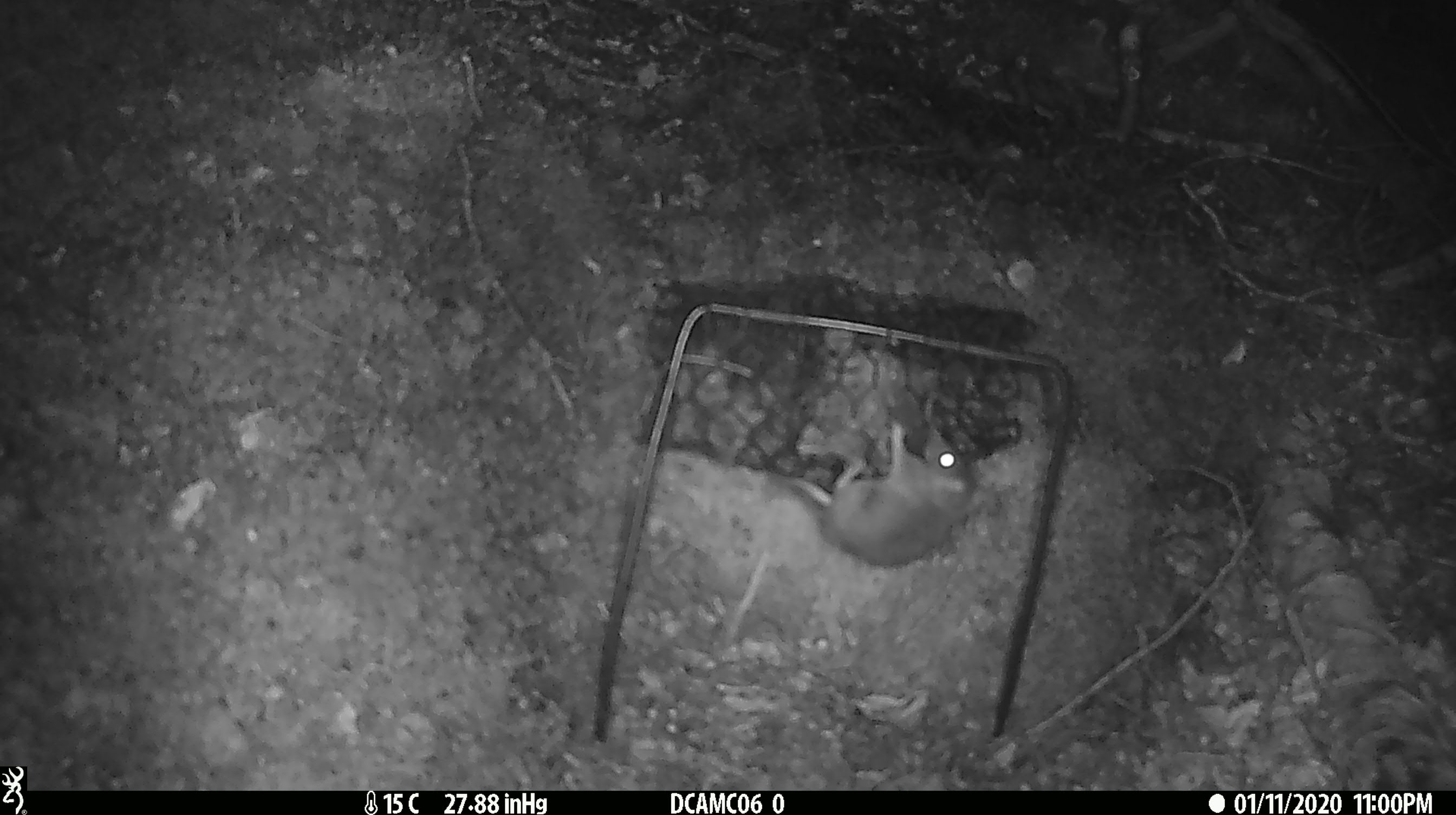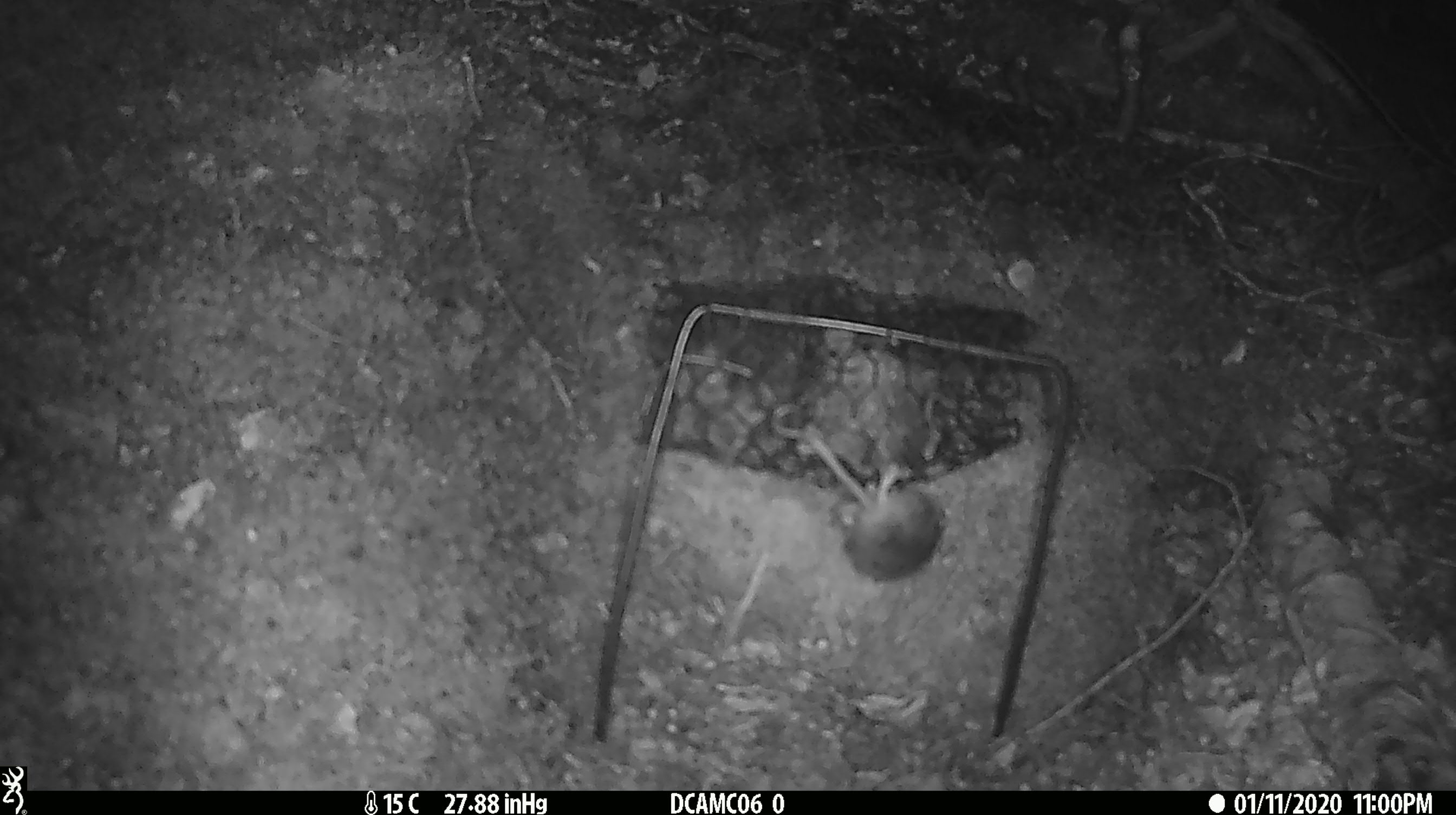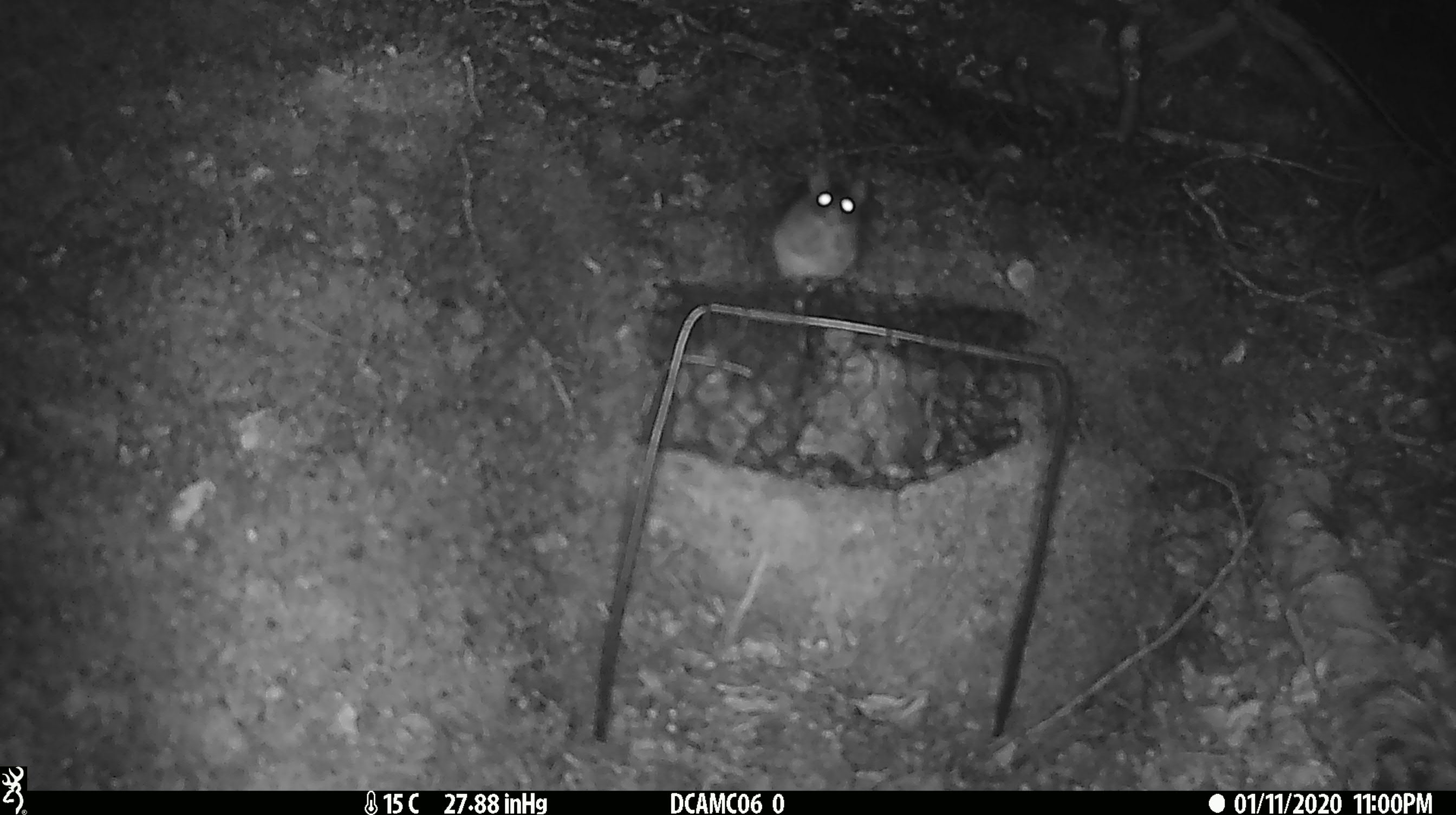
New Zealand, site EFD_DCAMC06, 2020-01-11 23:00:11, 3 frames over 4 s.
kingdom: Animalia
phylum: Chordata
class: Mammalia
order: Rodentia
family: Muridae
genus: Mus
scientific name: Mus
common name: mouse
Mouse (Mus).